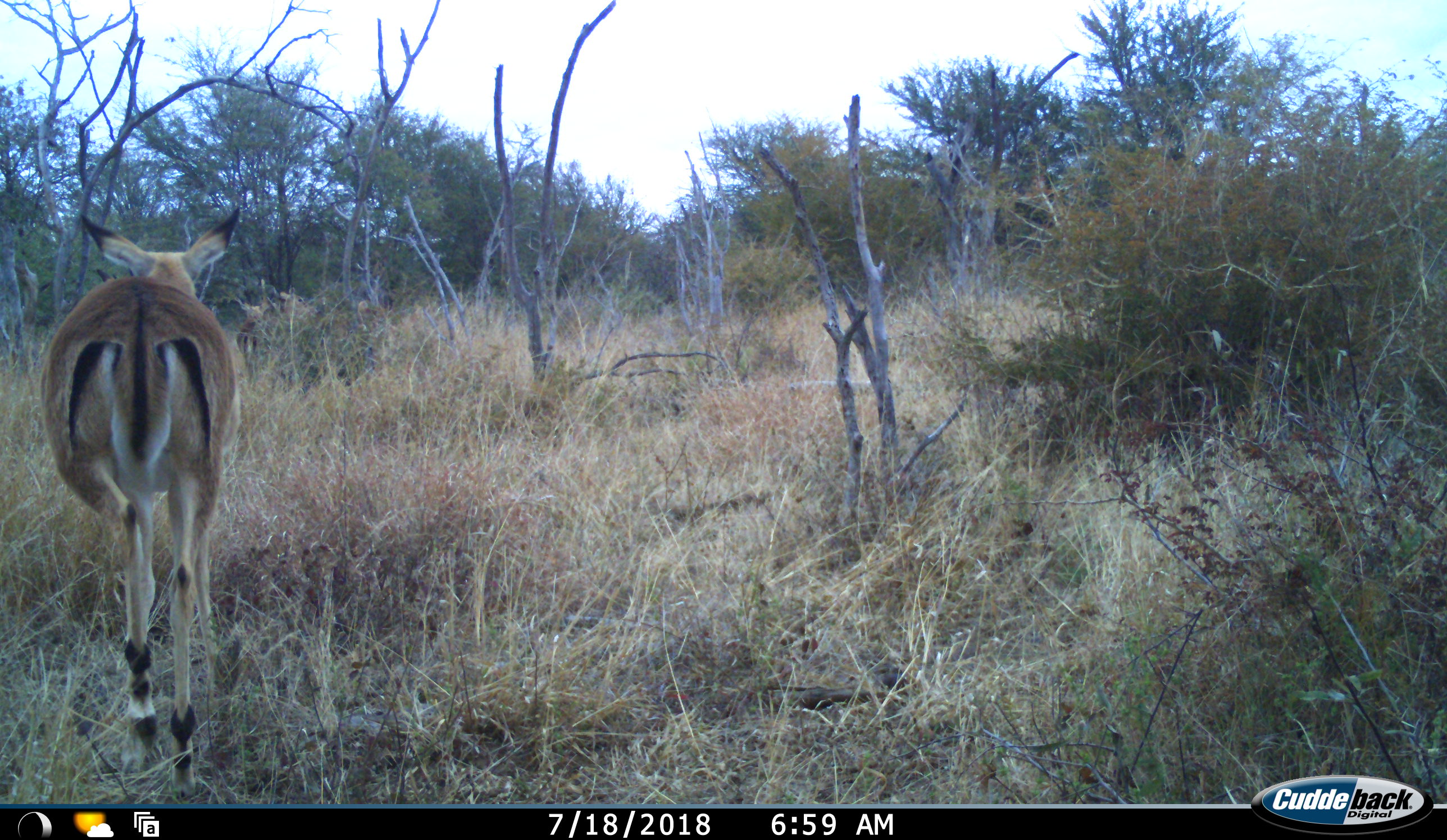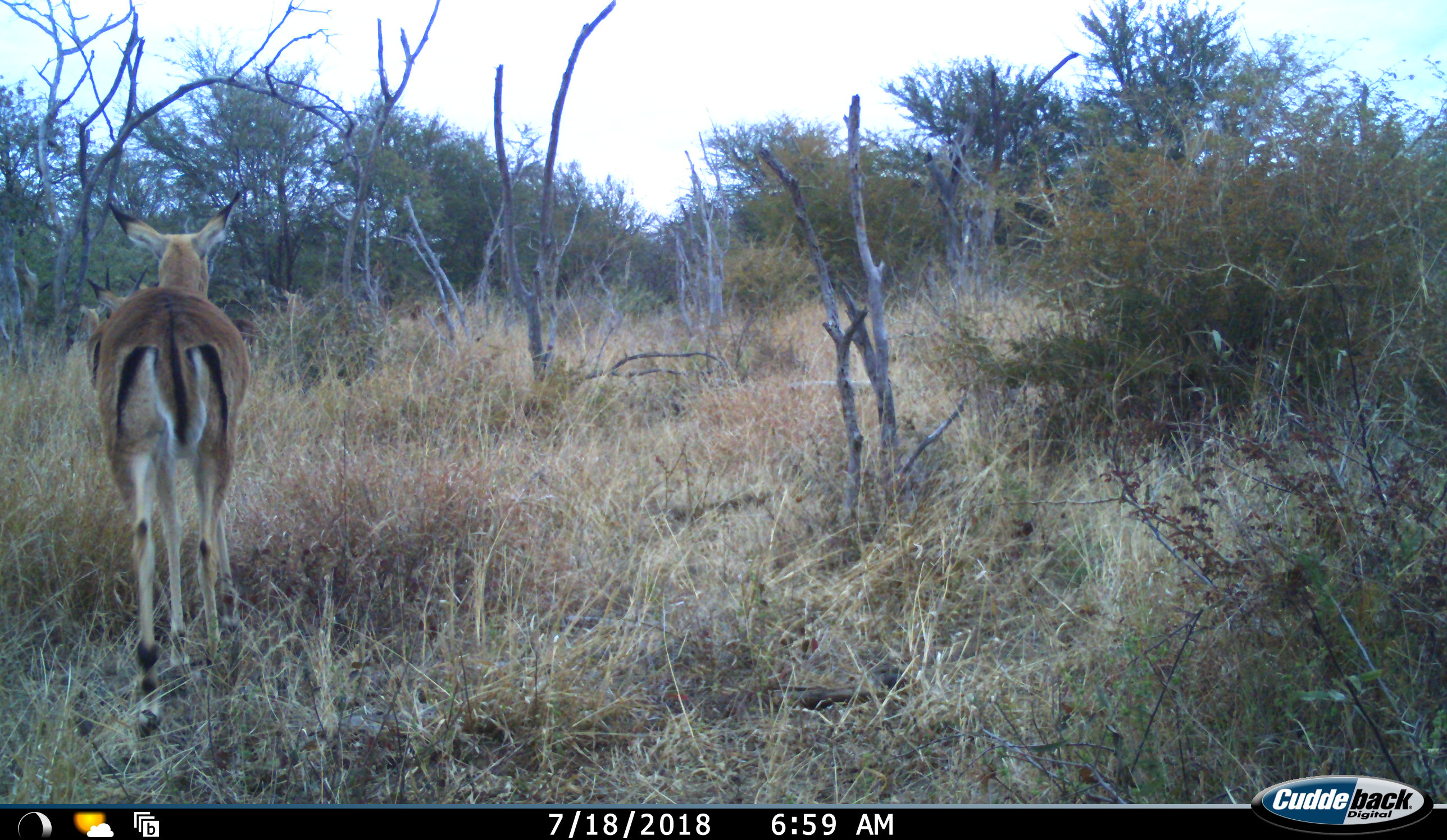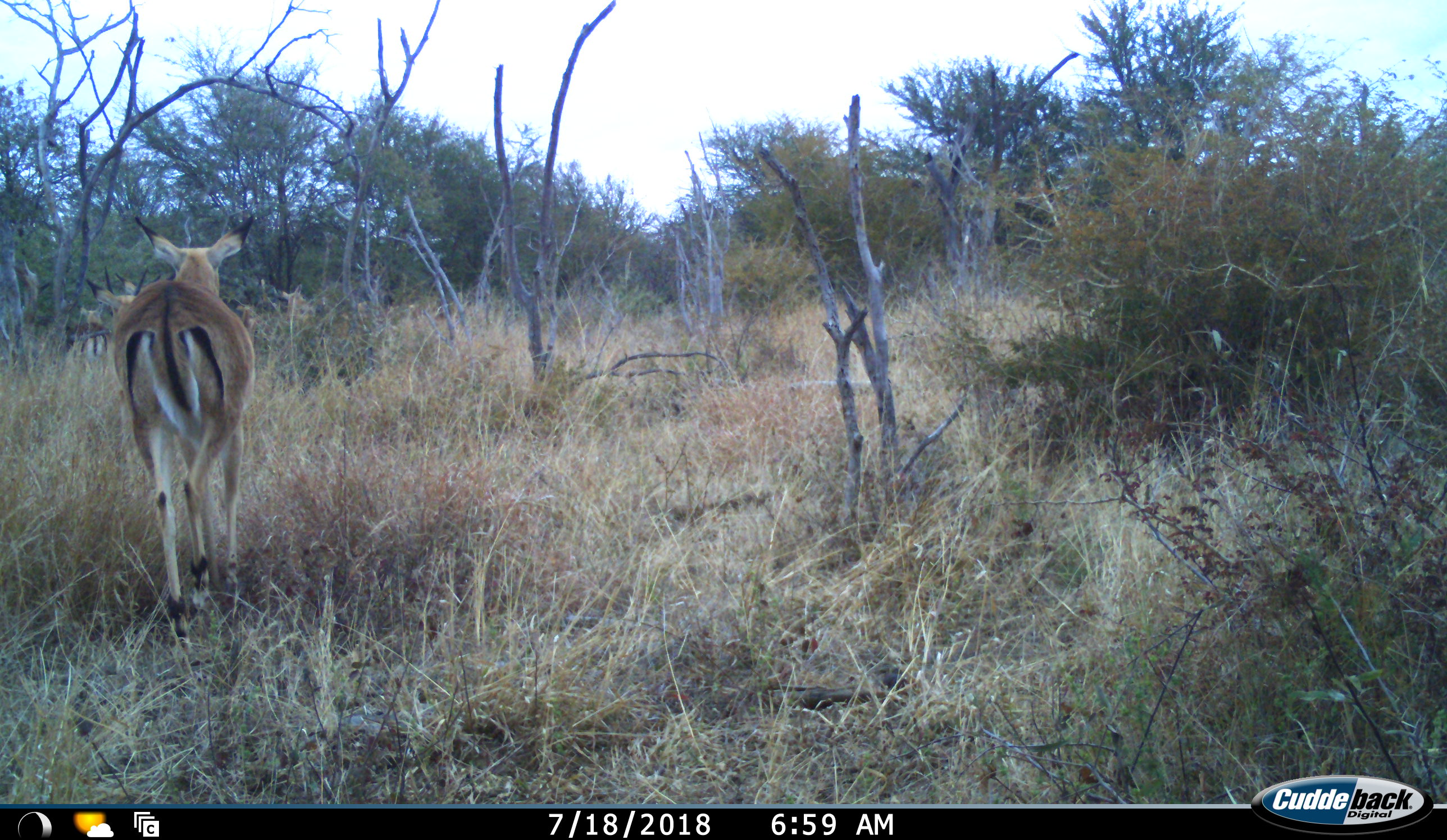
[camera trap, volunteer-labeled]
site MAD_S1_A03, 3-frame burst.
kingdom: Animalia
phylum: Chordata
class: Mammalia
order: Artiodactyla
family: Bovidae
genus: Aepyceros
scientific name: Aepyceros melampus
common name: impala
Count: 4.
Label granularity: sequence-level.